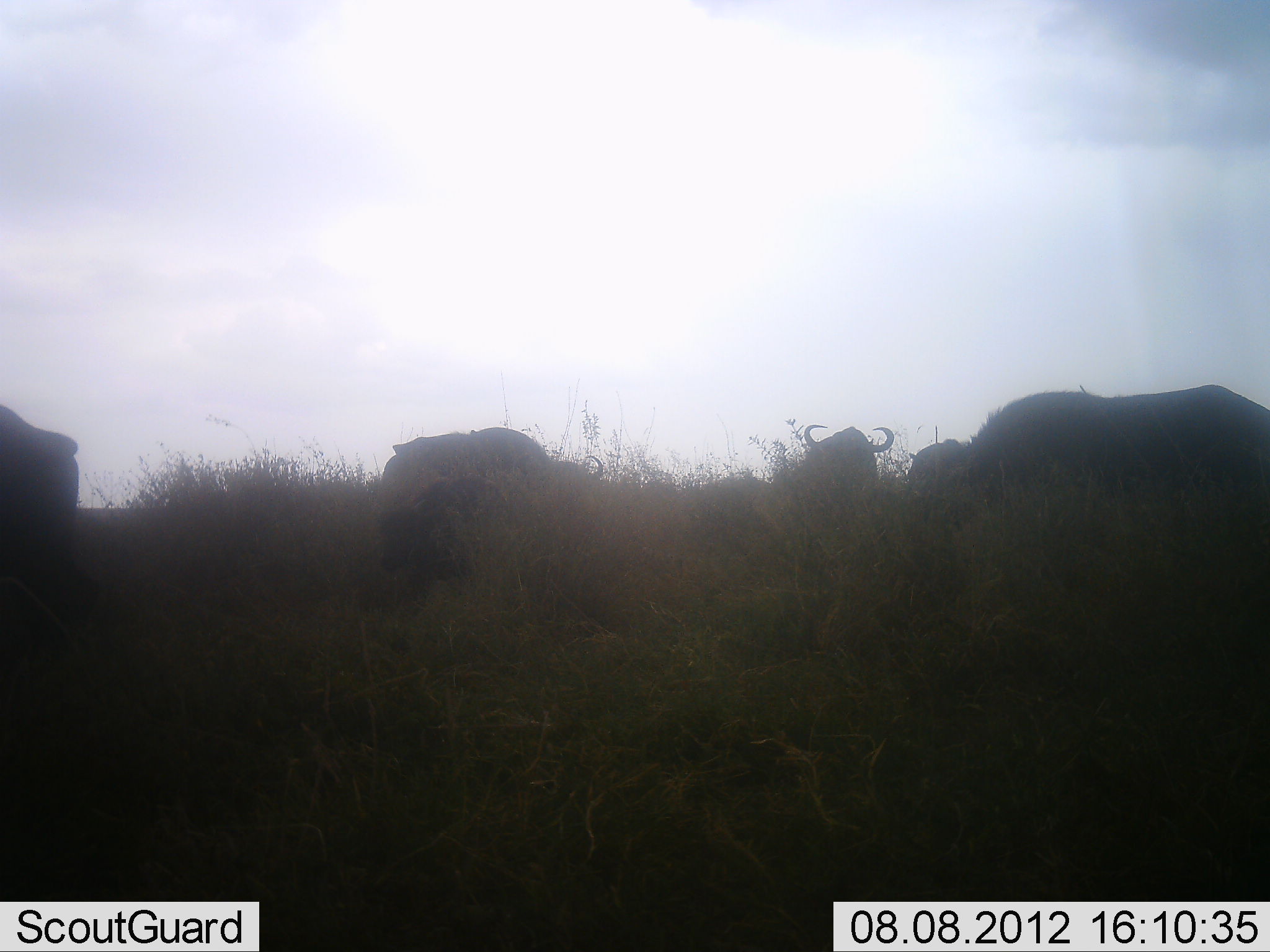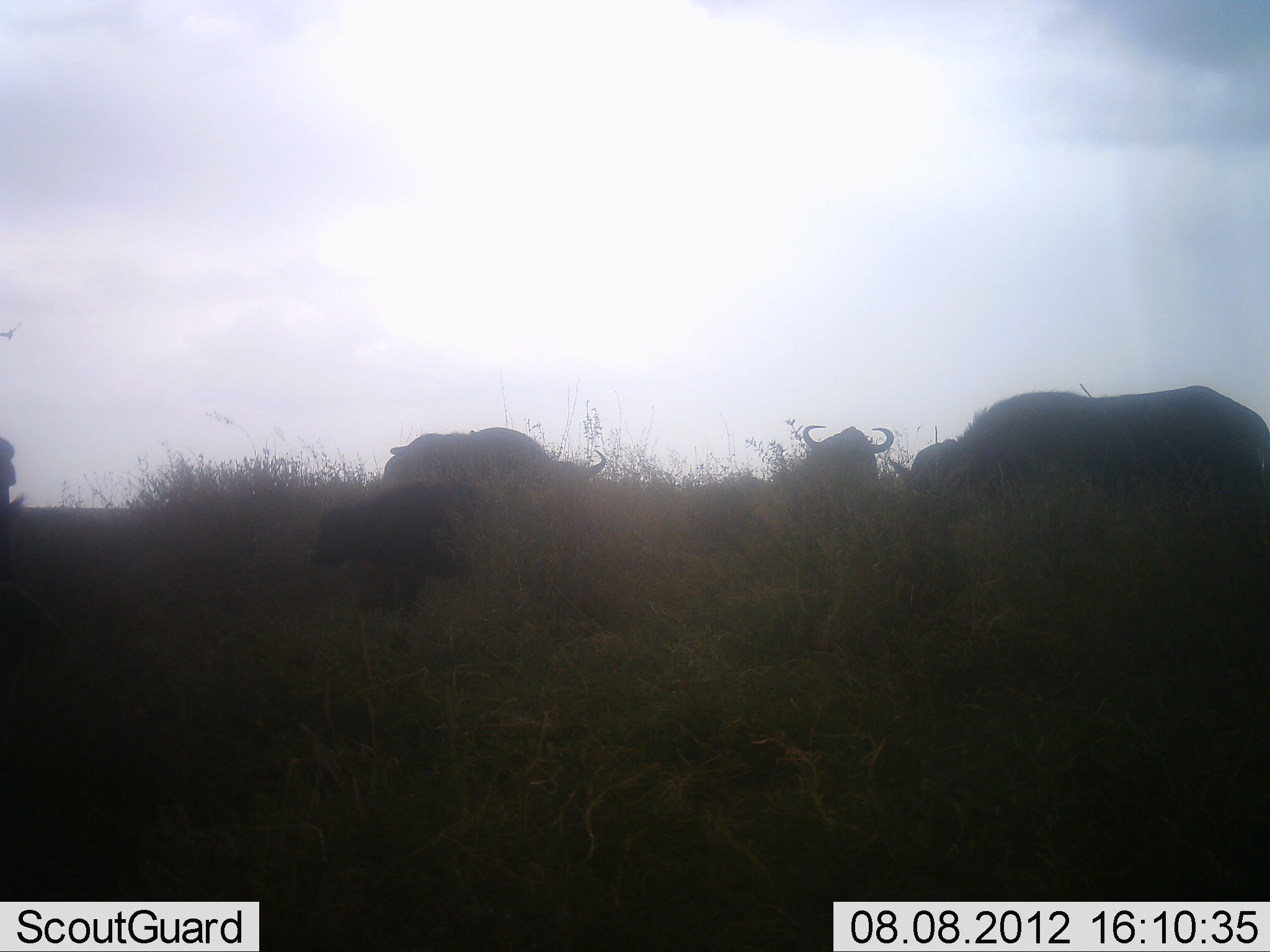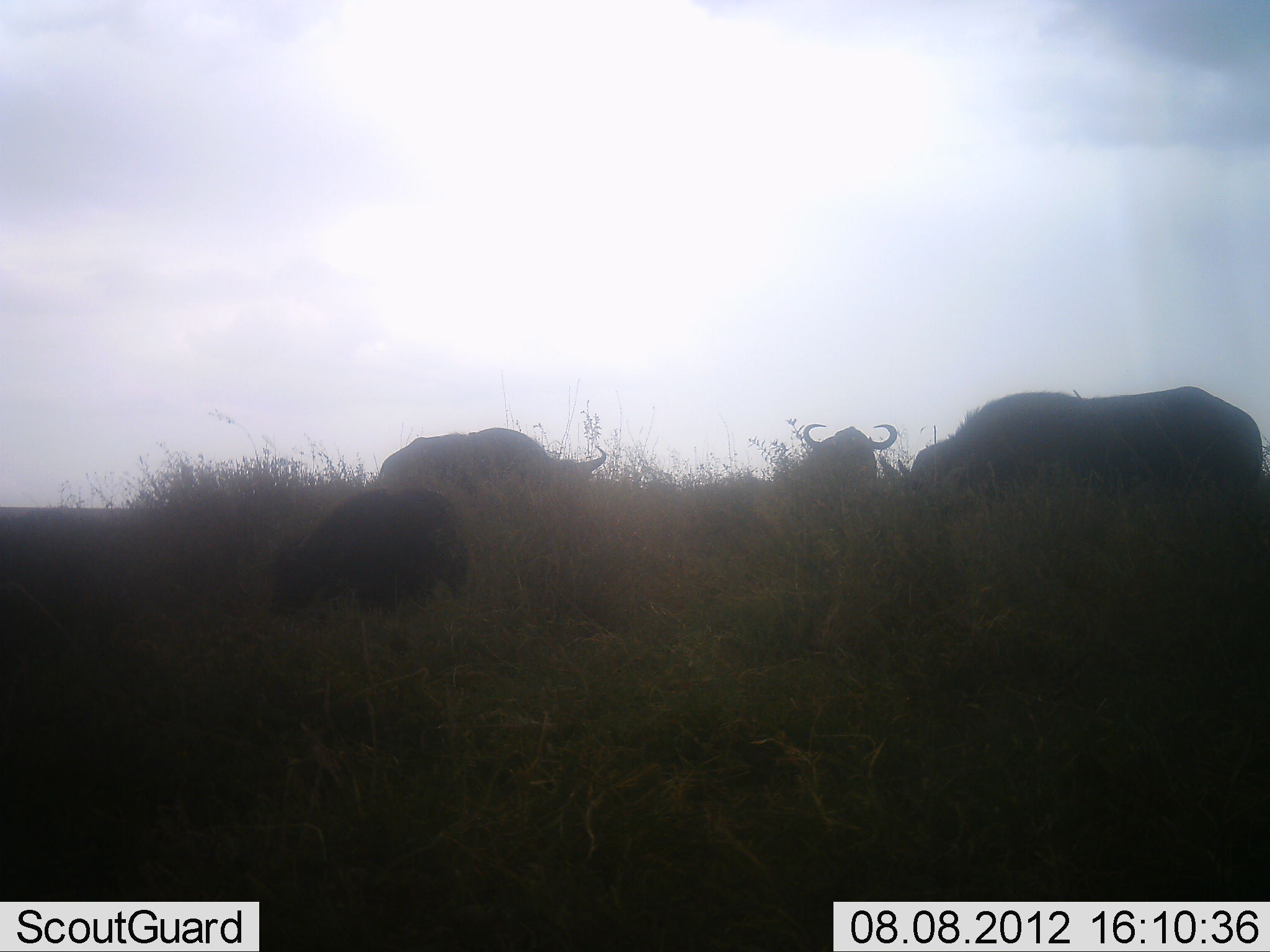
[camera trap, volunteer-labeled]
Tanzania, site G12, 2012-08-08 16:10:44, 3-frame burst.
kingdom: Animalia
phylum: Chordata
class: Mammalia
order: Artiodactyla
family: Bovidae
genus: Syncerus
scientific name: Syncerus caffer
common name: cape buffalo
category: buffalo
Buffalo (cape buffalo) (Syncerus caffer), count 5. Behavior (volunteer vote fractions): standing 30%, resting 0%, moving 40%, interacting 0%. Young present (vote fraction): 70%. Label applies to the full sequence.